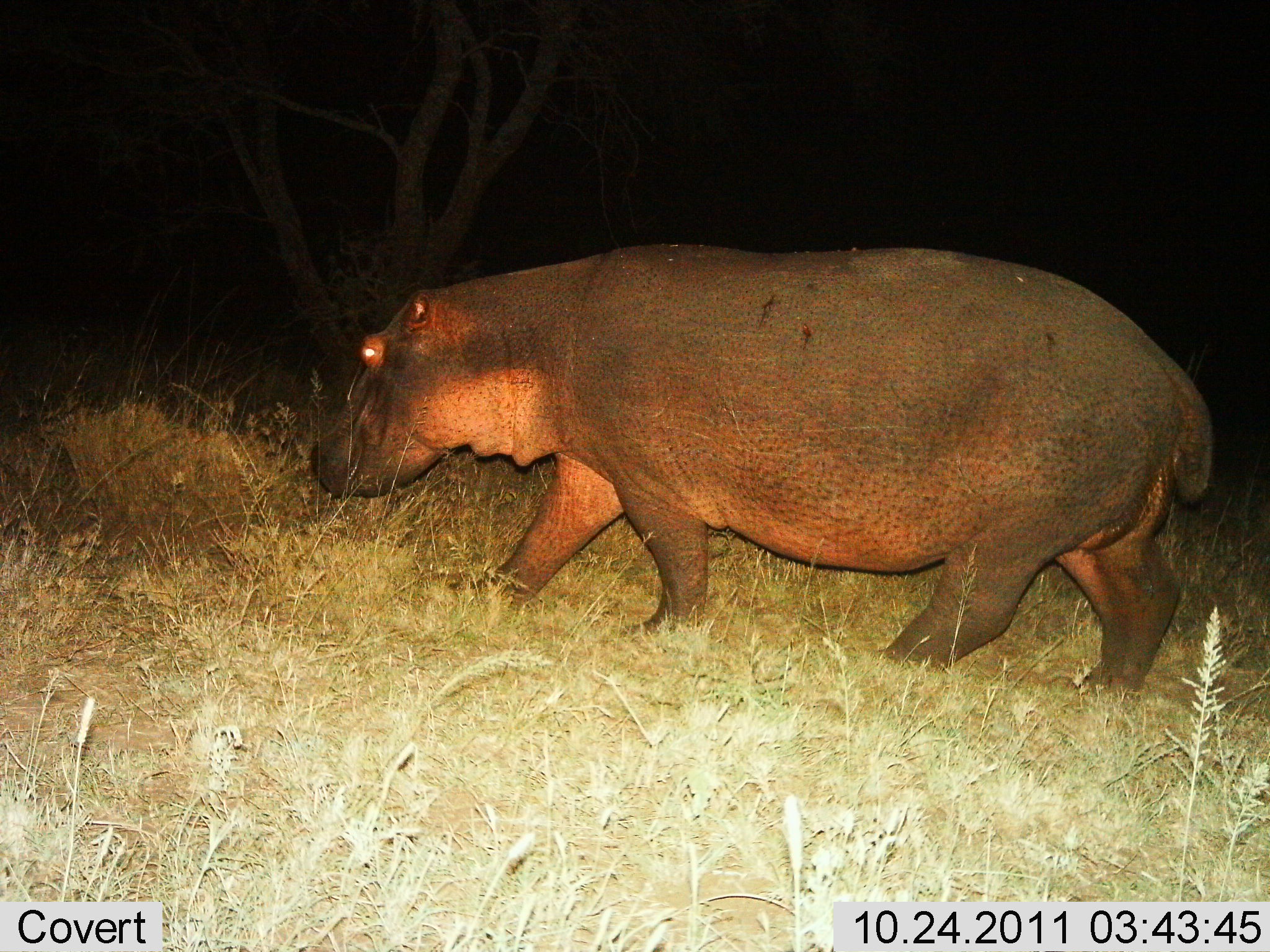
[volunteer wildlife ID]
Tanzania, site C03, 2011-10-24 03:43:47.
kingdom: Animalia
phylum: Chordata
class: Mammalia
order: Artiodactyla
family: Hippopotamidae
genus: Hippopotamus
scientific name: Hippopotamus amphibius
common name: hippopotamus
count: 1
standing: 27%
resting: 0%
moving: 73%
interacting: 0%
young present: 0%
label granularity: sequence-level